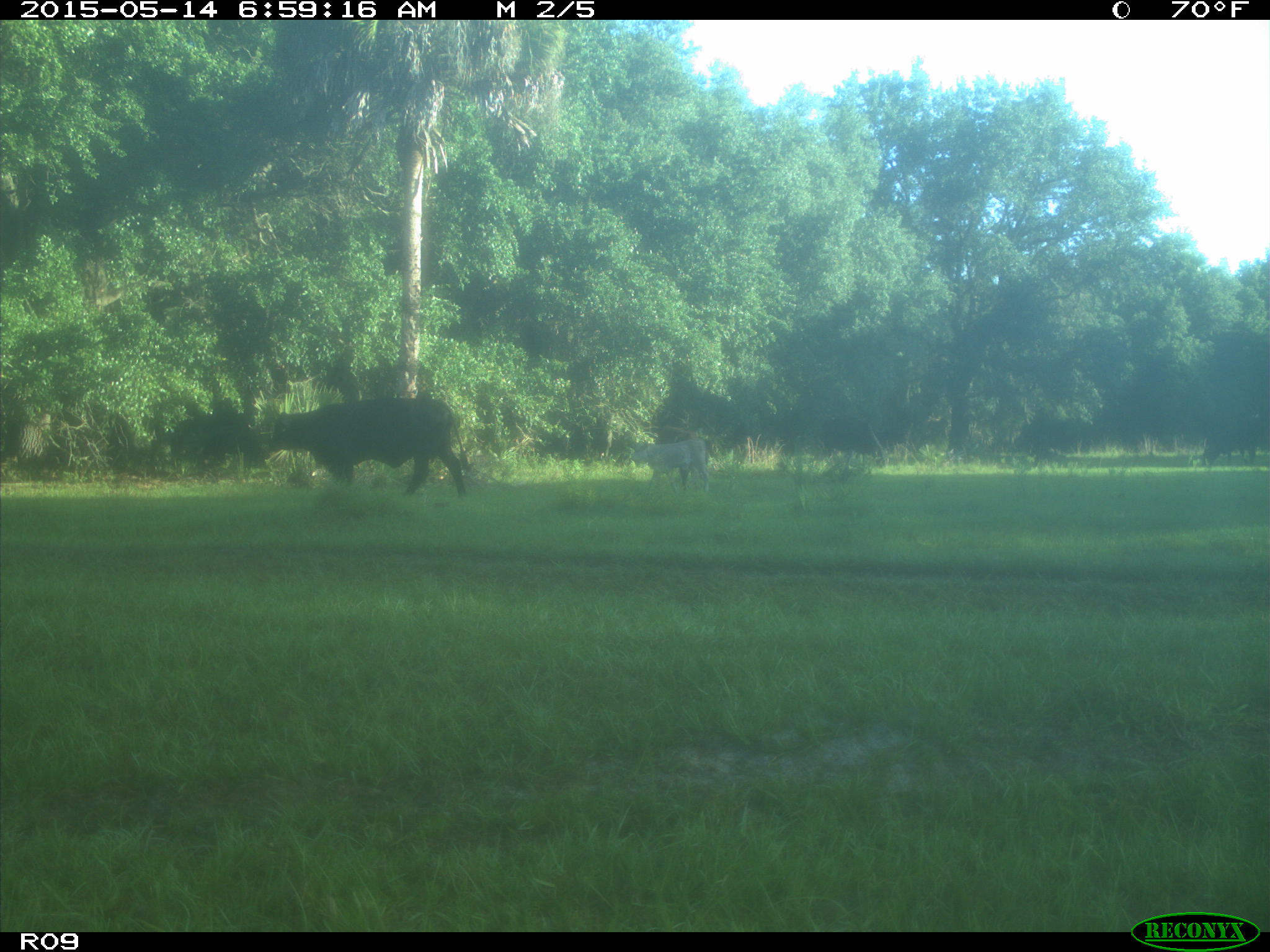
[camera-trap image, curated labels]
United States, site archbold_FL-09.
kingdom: Animalia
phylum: Chordata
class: Mammalia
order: Artiodactyla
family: Bovidae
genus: Bos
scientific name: Bos taurus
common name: domestic cow